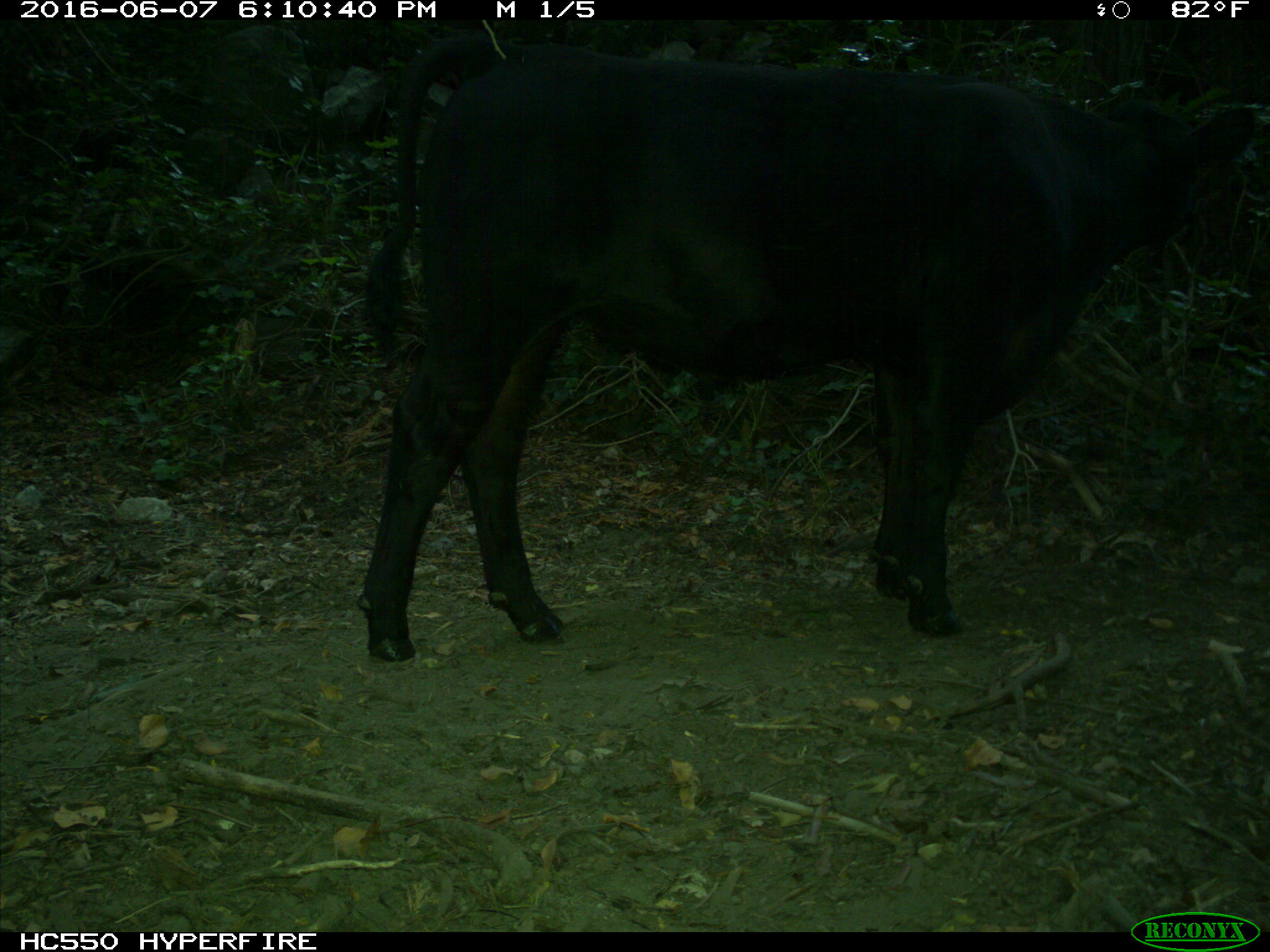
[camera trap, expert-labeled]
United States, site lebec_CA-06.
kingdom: Animalia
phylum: Chordata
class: Mammalia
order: Artiodactyla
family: Bovidae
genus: Bos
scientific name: Bos taurus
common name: domestic cow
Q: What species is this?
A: Bos taurus (domestic cow).